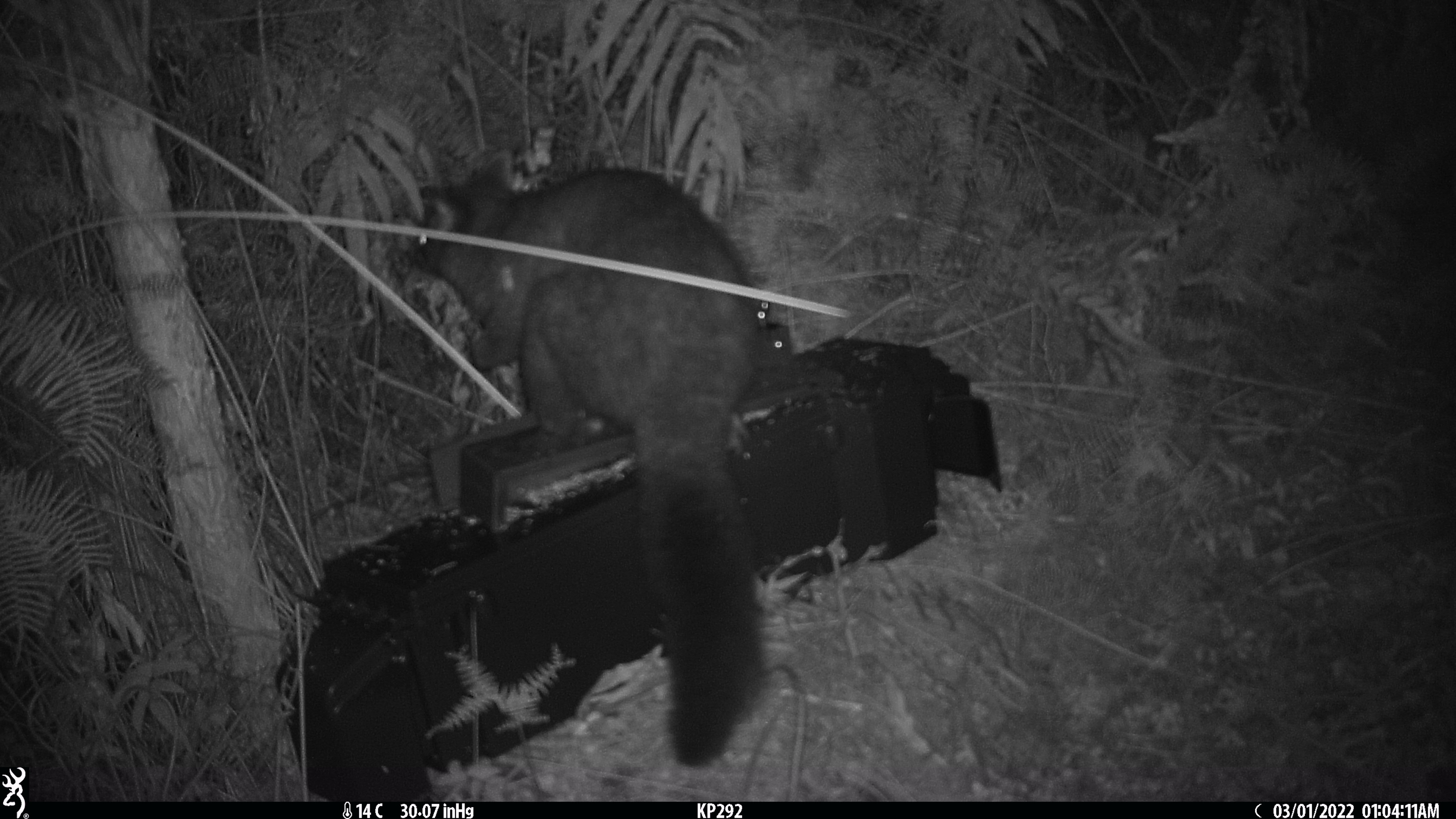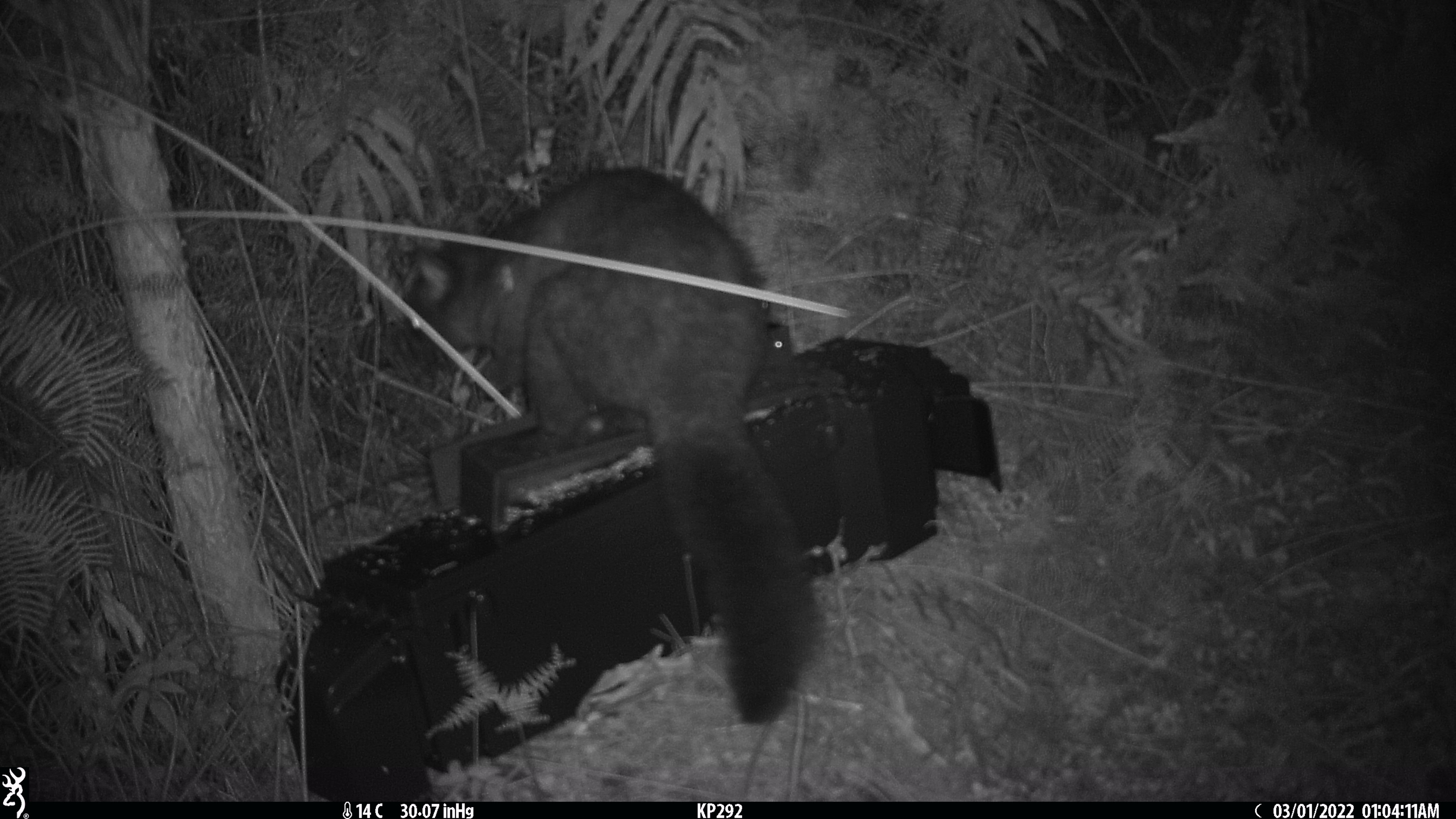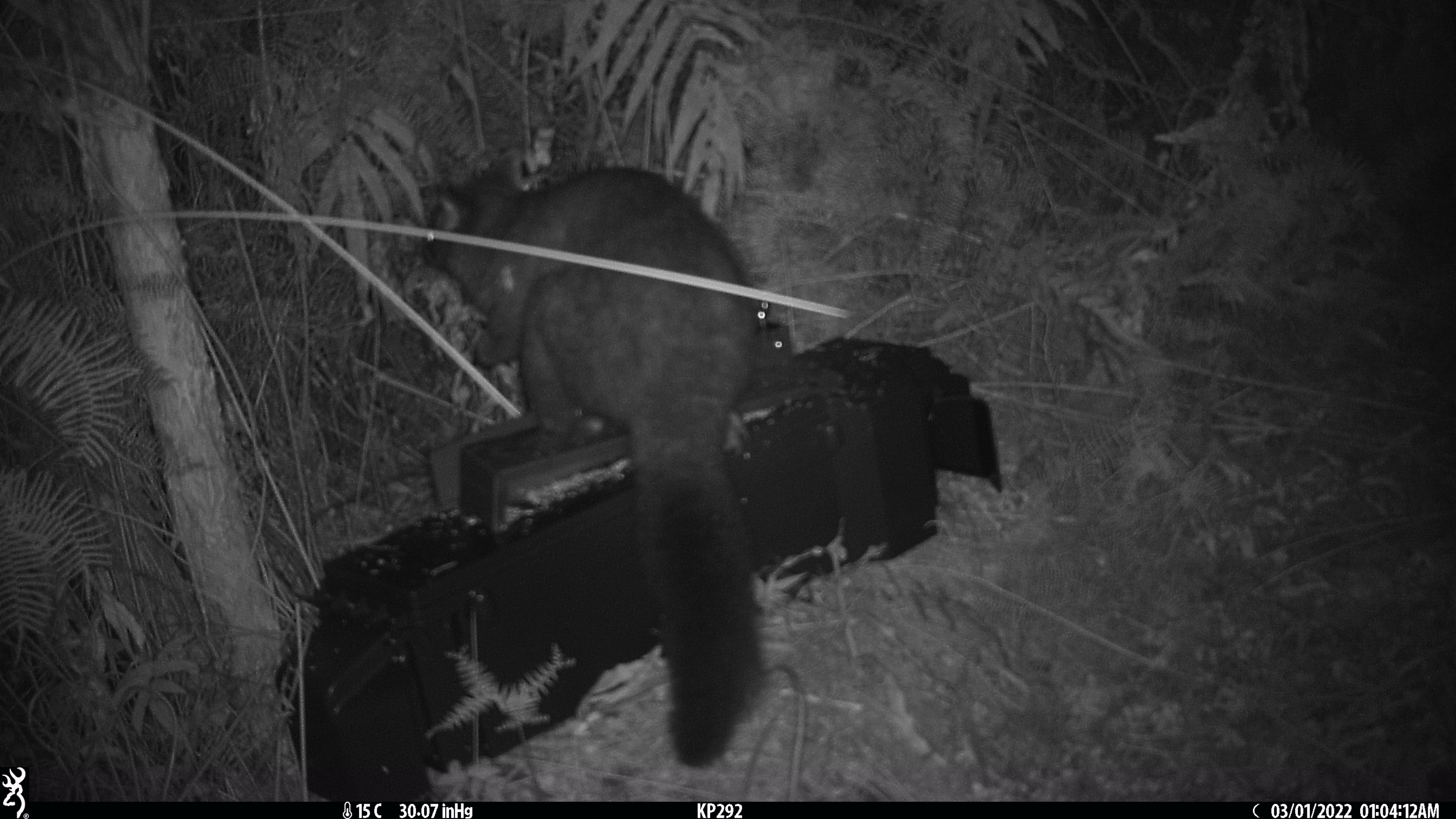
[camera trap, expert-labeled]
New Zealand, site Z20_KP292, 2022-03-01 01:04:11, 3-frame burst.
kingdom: Animalia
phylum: Chordata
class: Mammalia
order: Diprotodontia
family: Phalangeridae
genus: Trichosurus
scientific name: Trichosurus vulpecula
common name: common brushtail possum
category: possum